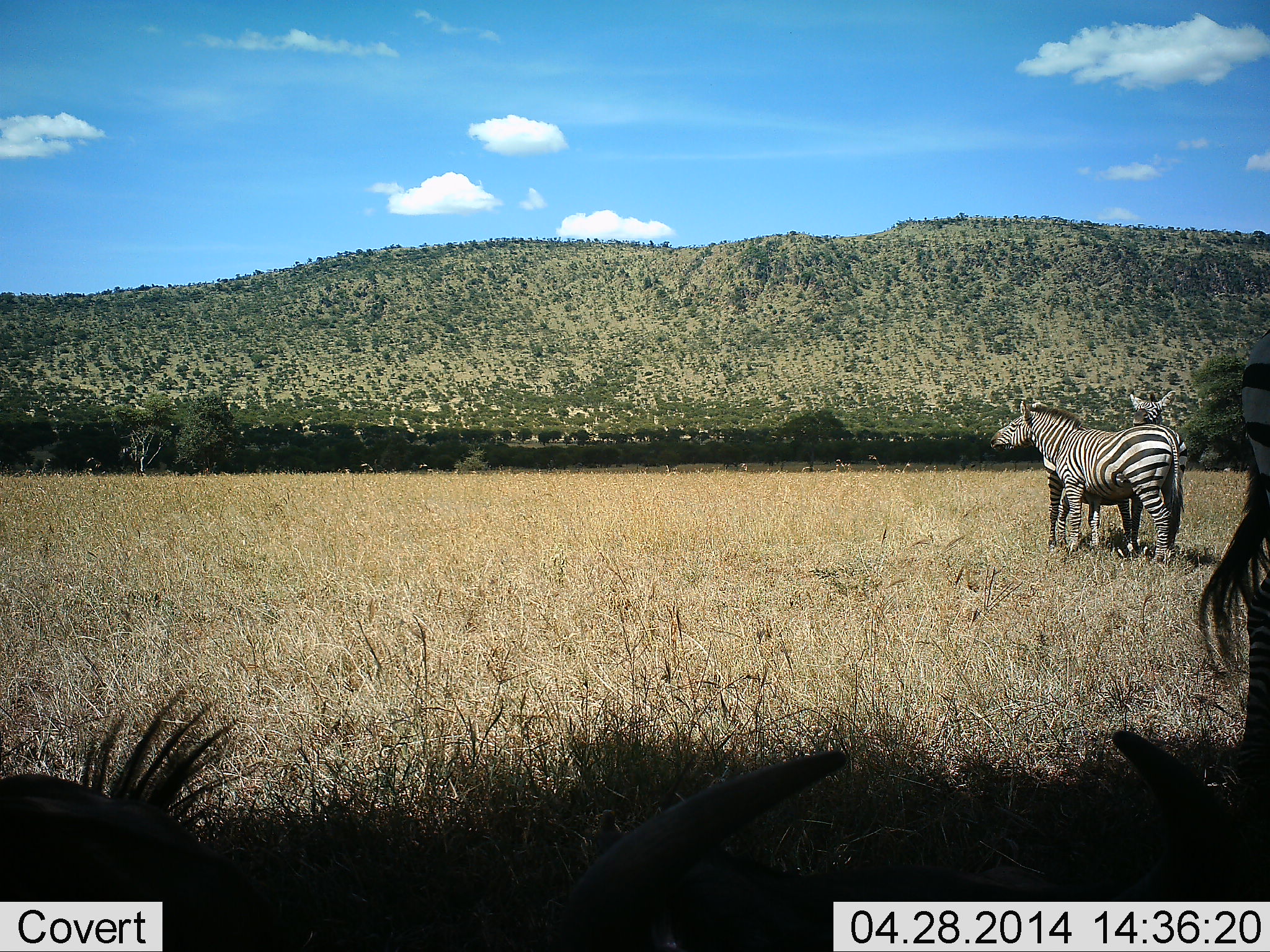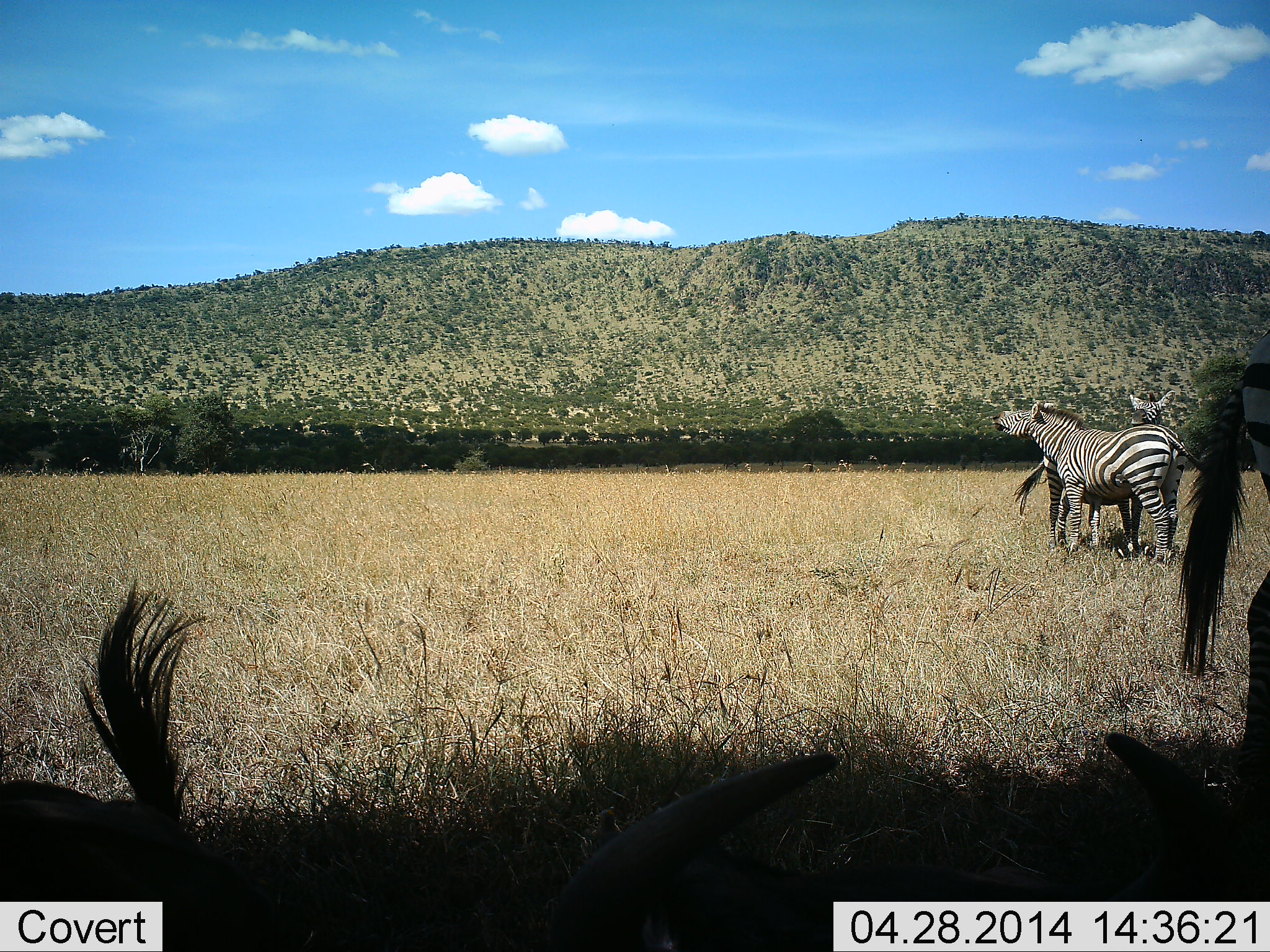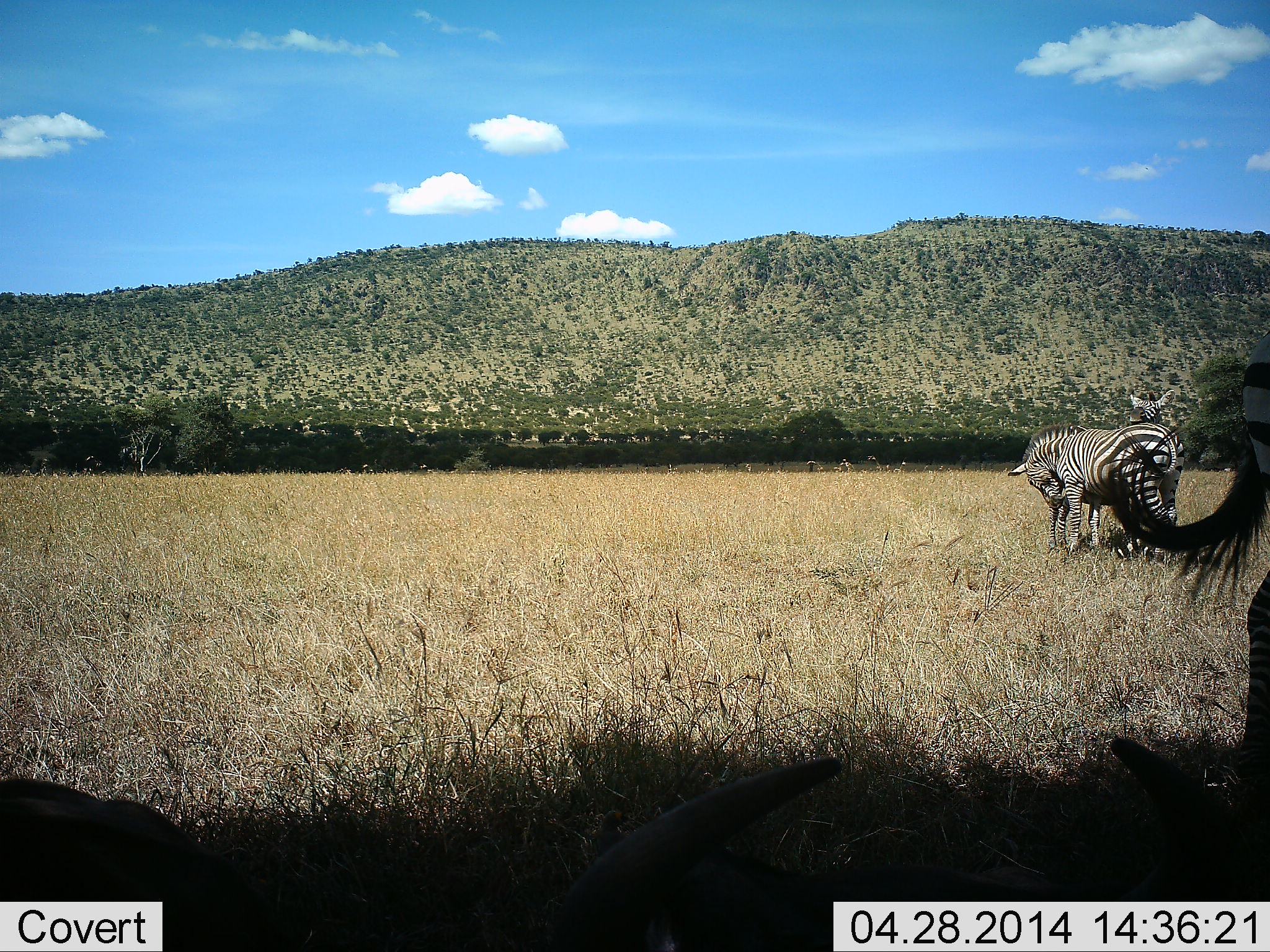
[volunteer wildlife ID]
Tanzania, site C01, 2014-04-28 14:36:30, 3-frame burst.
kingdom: Animalia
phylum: Chordata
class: Mammalia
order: Artiodactyla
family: Bovidae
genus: Connochaetes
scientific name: Connochaetes taurinus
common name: blue wildebeest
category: wildebeest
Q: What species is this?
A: Wildebeest (blue wildebeest) (Connochaetes taurinus).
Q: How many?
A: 2.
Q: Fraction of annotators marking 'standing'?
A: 30%.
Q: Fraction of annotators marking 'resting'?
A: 90%.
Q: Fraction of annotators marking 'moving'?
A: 0%.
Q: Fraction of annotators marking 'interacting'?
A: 0%.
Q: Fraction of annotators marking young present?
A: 0%.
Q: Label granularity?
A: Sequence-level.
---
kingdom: Animalia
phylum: Chordata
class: Mammalia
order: Perissodactyla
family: Equidae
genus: Equus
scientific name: Equus quagga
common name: plains zebra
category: zebra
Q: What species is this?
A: Zebra (plains zebra) (Equus quagga).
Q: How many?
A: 3.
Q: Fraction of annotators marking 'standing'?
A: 79%.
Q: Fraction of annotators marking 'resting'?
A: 21%.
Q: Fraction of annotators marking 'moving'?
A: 5%.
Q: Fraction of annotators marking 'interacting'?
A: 26%.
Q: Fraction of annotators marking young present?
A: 11%.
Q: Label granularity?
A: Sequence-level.